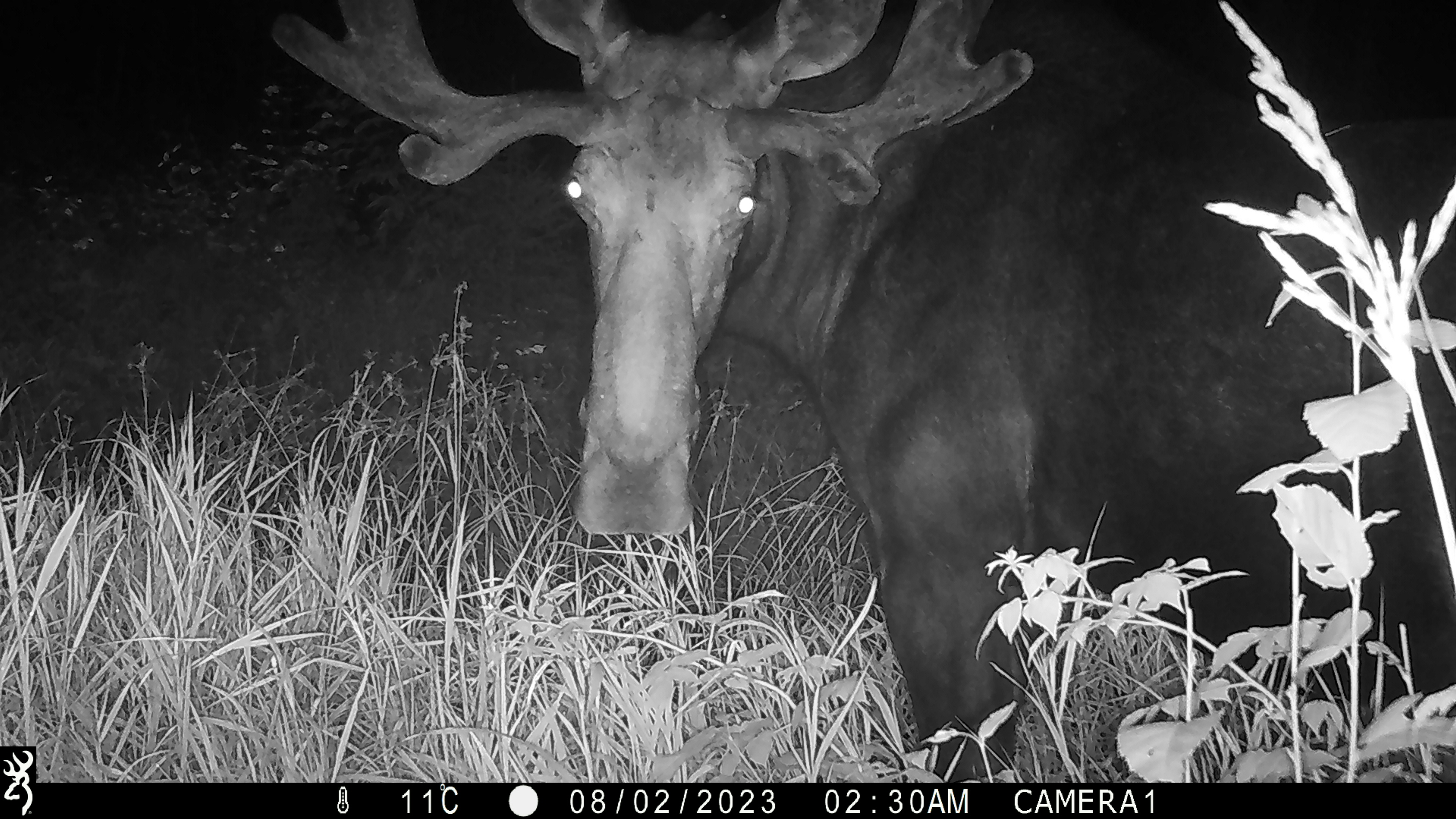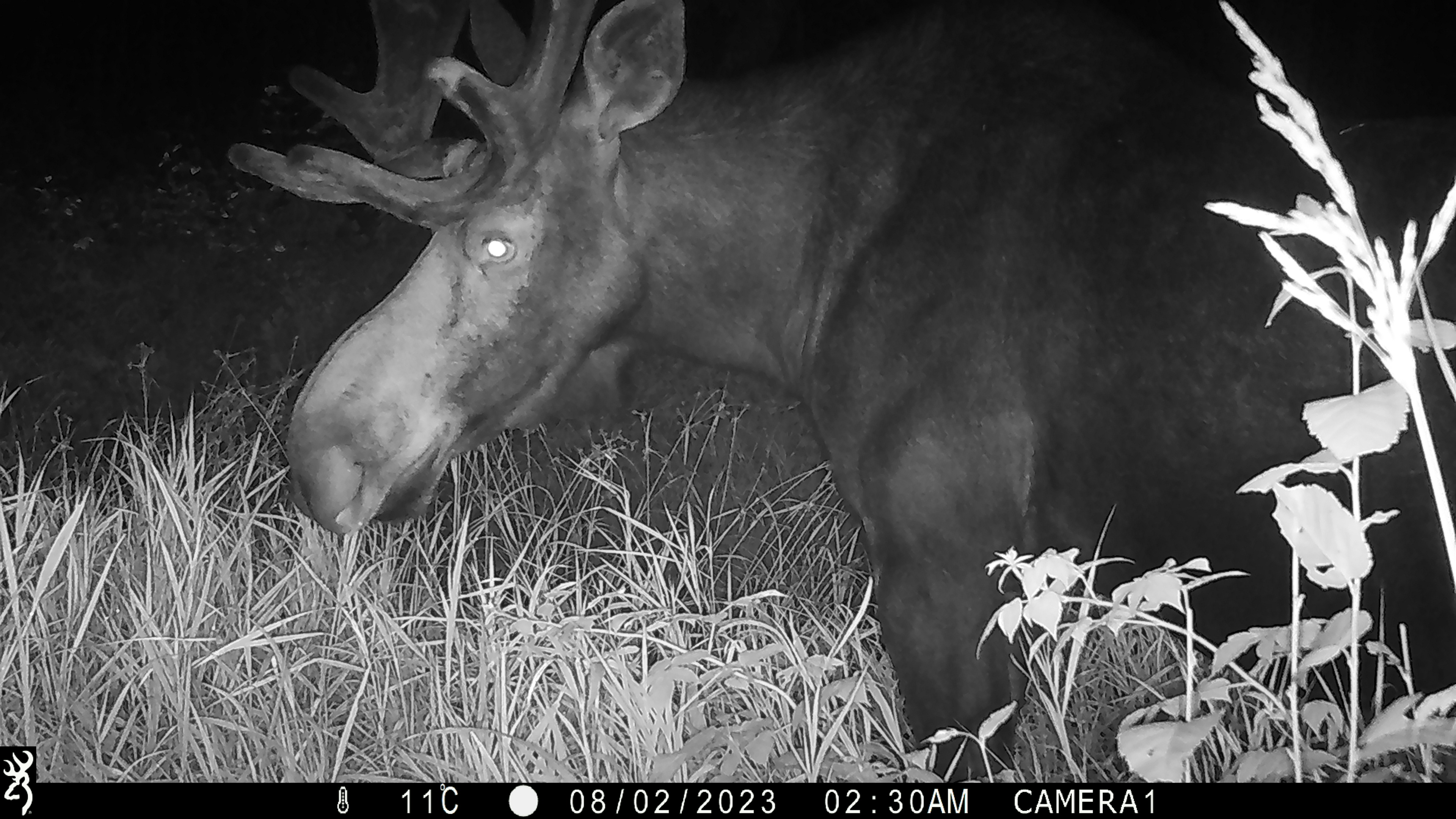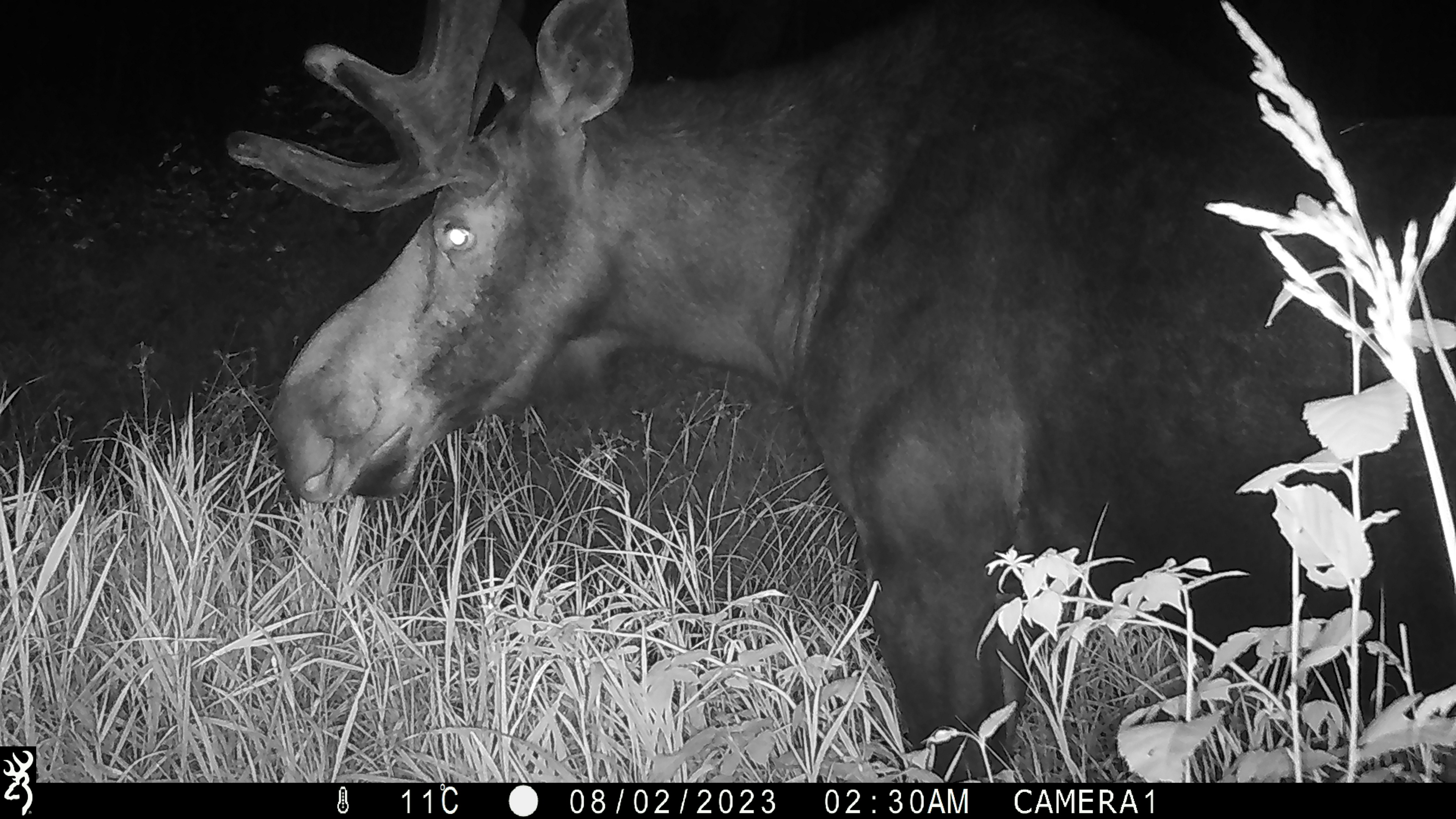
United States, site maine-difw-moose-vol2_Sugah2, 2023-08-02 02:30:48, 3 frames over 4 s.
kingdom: Animalia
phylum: Chordata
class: Mammalia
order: Artiodactyla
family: Cervidae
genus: Alces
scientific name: Alces alces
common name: moose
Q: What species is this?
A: Moose (Alces alces).